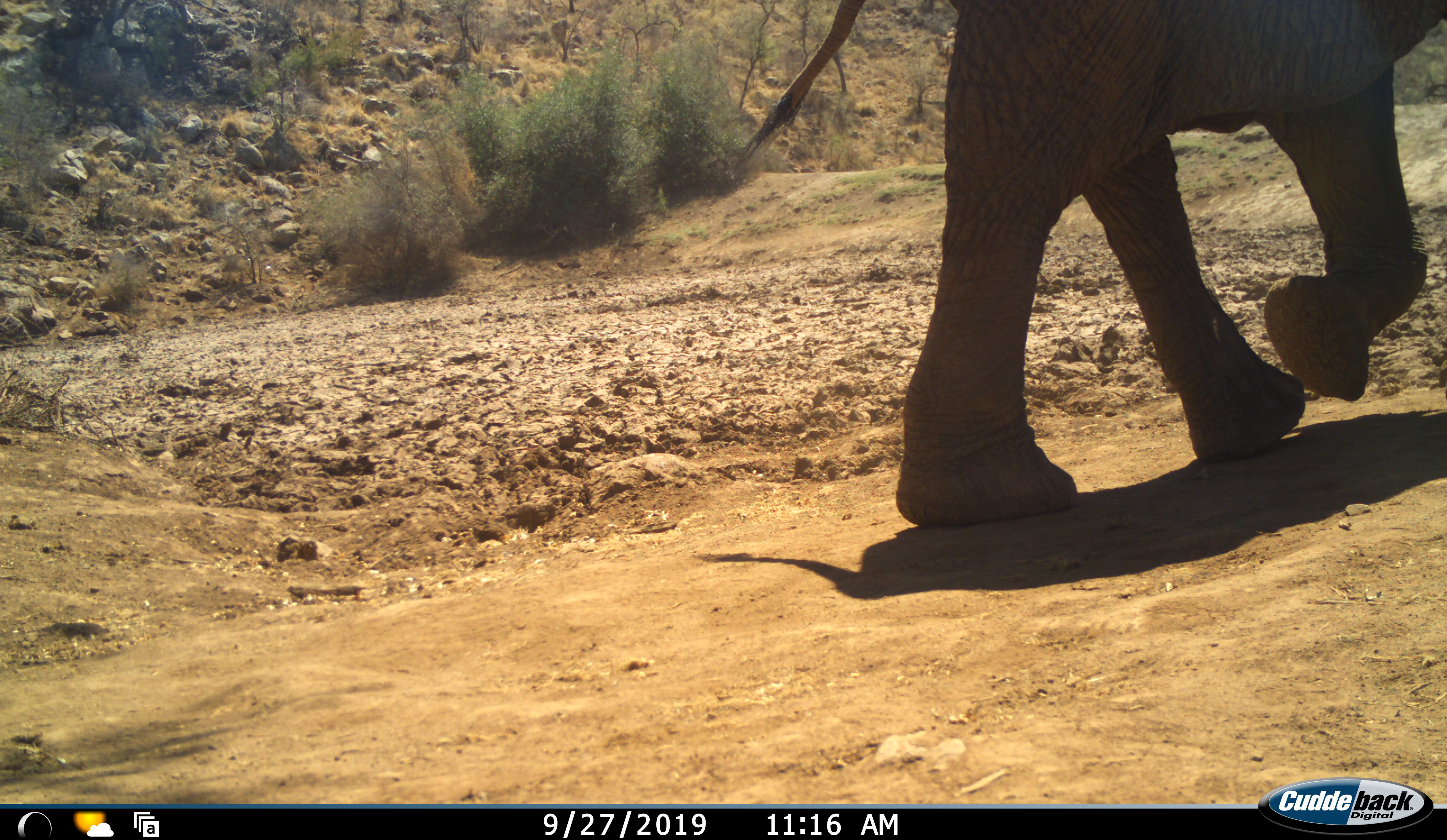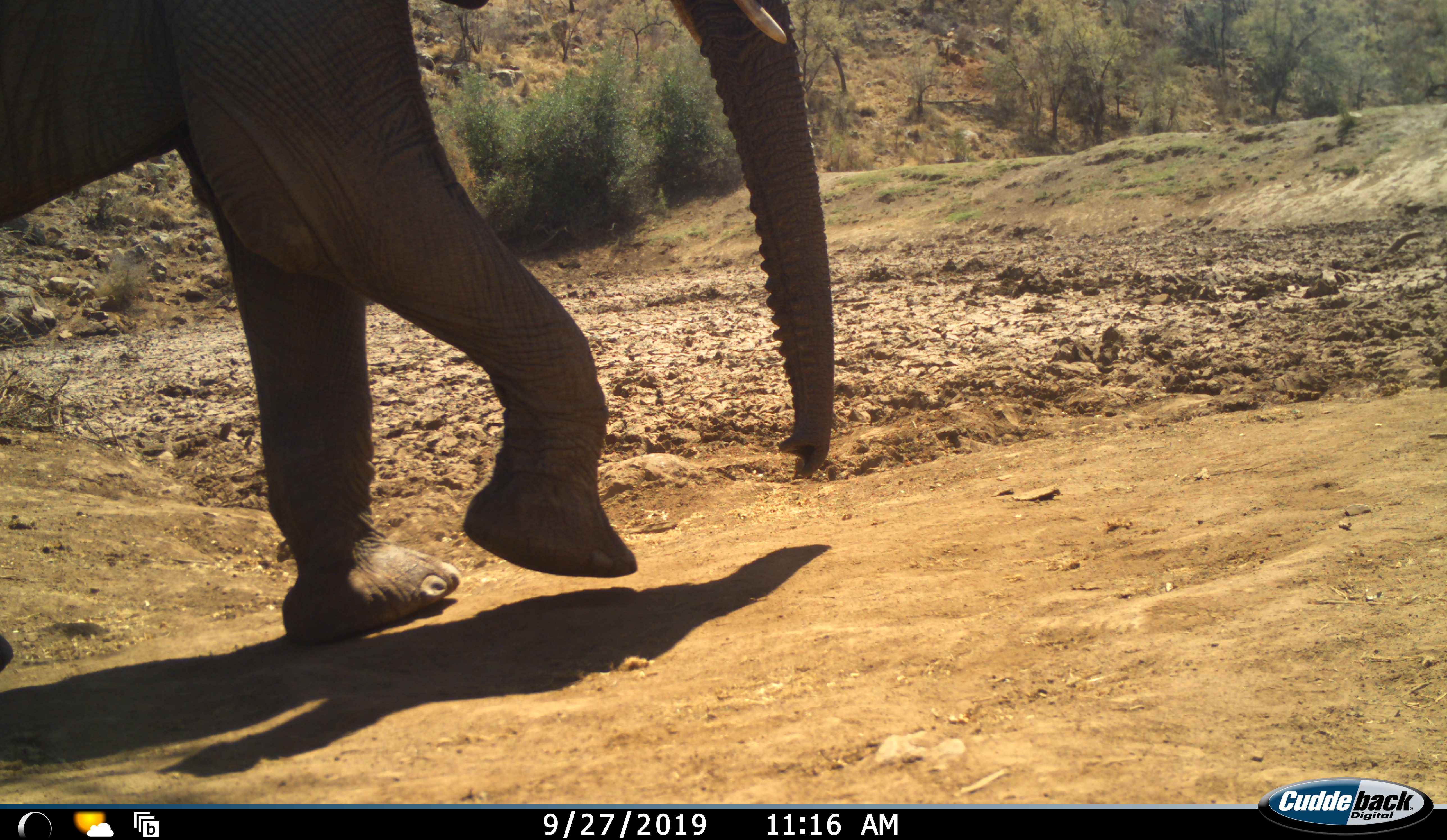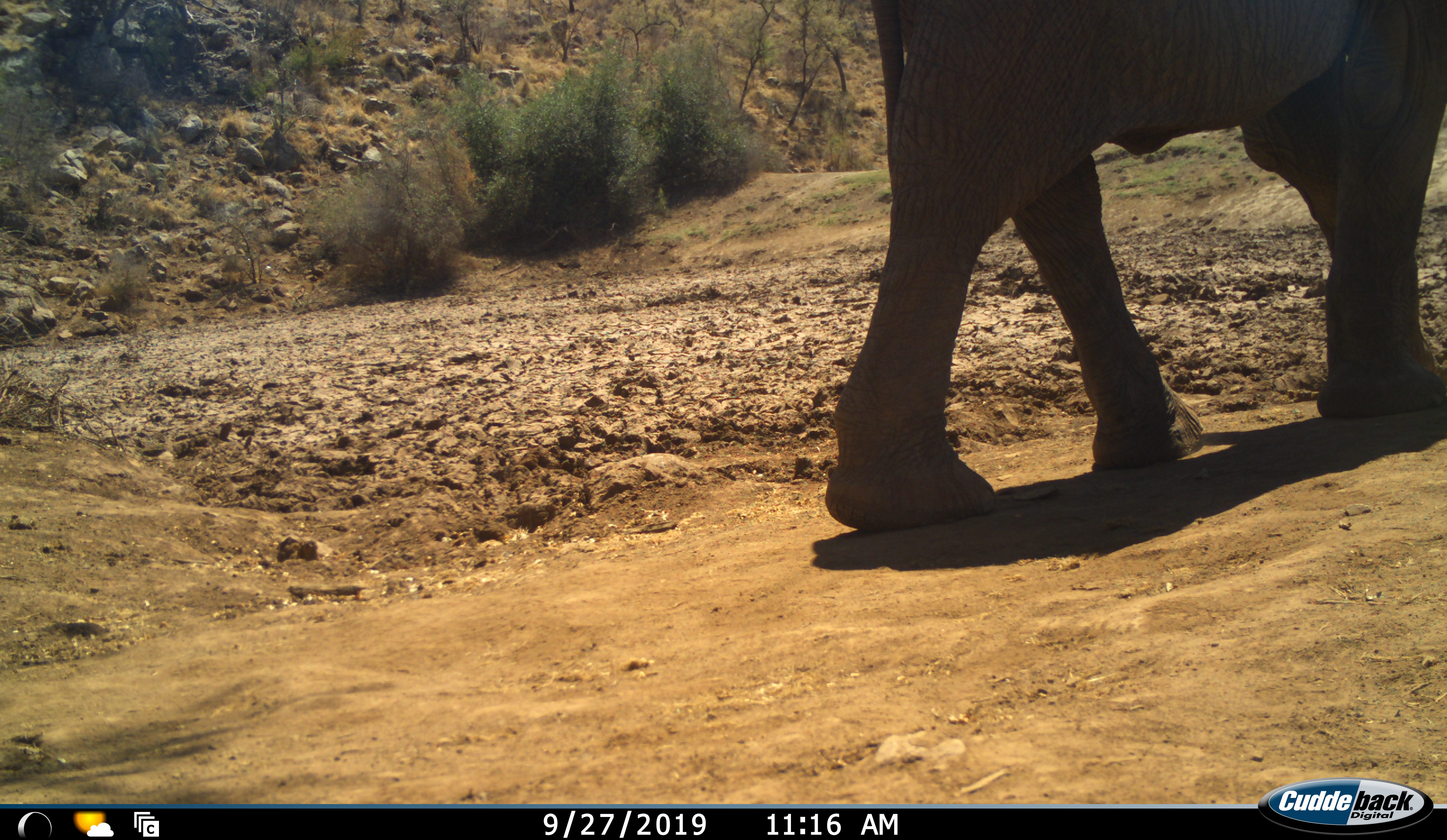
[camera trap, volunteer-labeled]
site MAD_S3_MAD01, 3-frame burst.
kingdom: Animalia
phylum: Chordata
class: Mammalia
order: Proboscidea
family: Elephantidae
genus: Loxodonta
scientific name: Loxodonta africana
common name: african bush elephant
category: elephant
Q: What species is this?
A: Elephant (african bush elephant) (Loxodonta africana).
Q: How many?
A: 1.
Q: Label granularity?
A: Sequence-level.